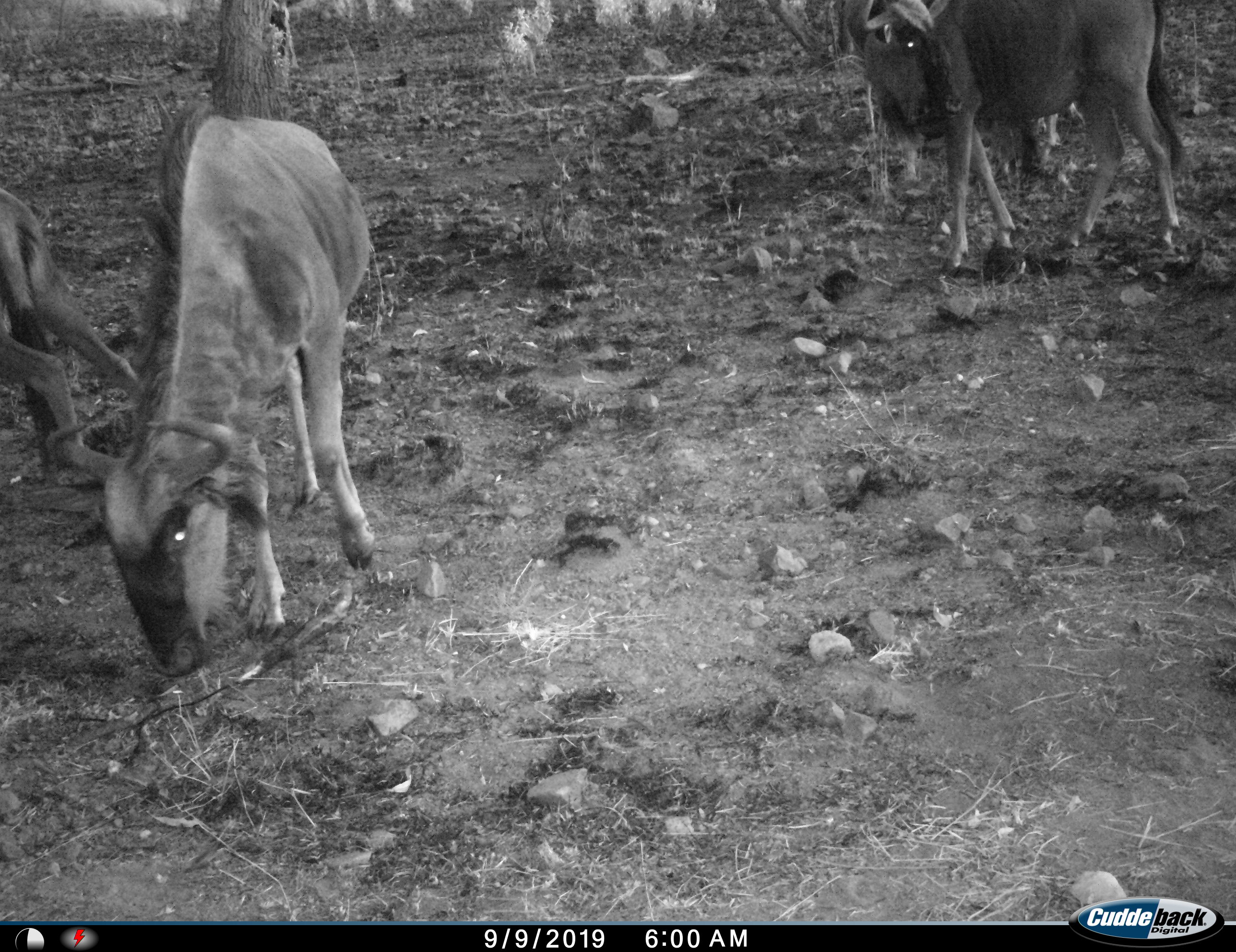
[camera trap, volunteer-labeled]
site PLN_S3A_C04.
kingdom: Animalia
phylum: Chordata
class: Mammalia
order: Artiodactyla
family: Bovidae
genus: Connochaetes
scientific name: Connochaetes taurinus taurinus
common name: blue wildebeest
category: wildebeestblue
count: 3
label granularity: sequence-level